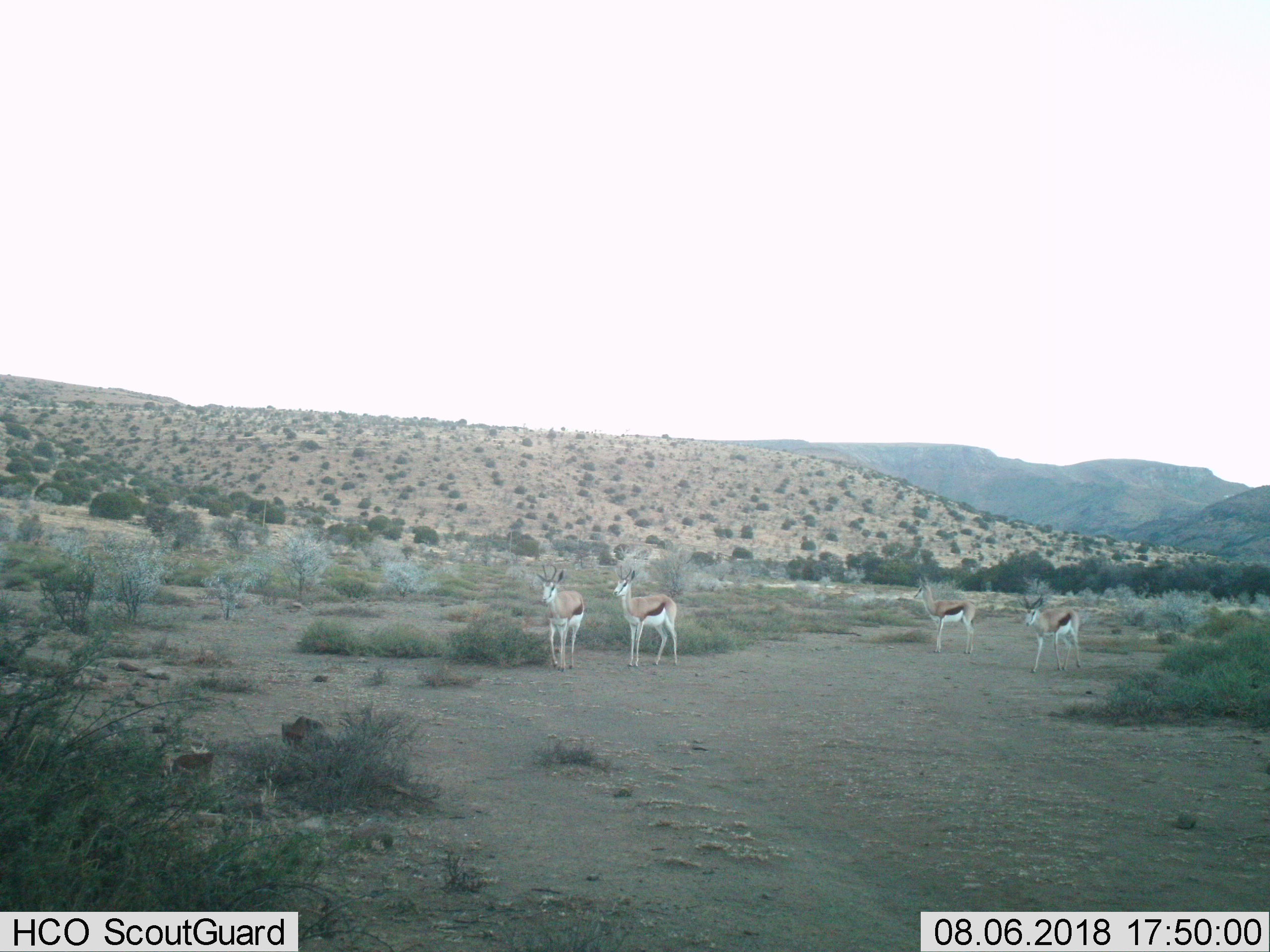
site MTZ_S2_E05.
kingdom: Animalia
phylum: Chordata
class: Mammalia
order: Artiodactyla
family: Bovidae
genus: Antidorcas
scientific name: Antidorcas marsupialis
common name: springbok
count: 4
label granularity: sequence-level